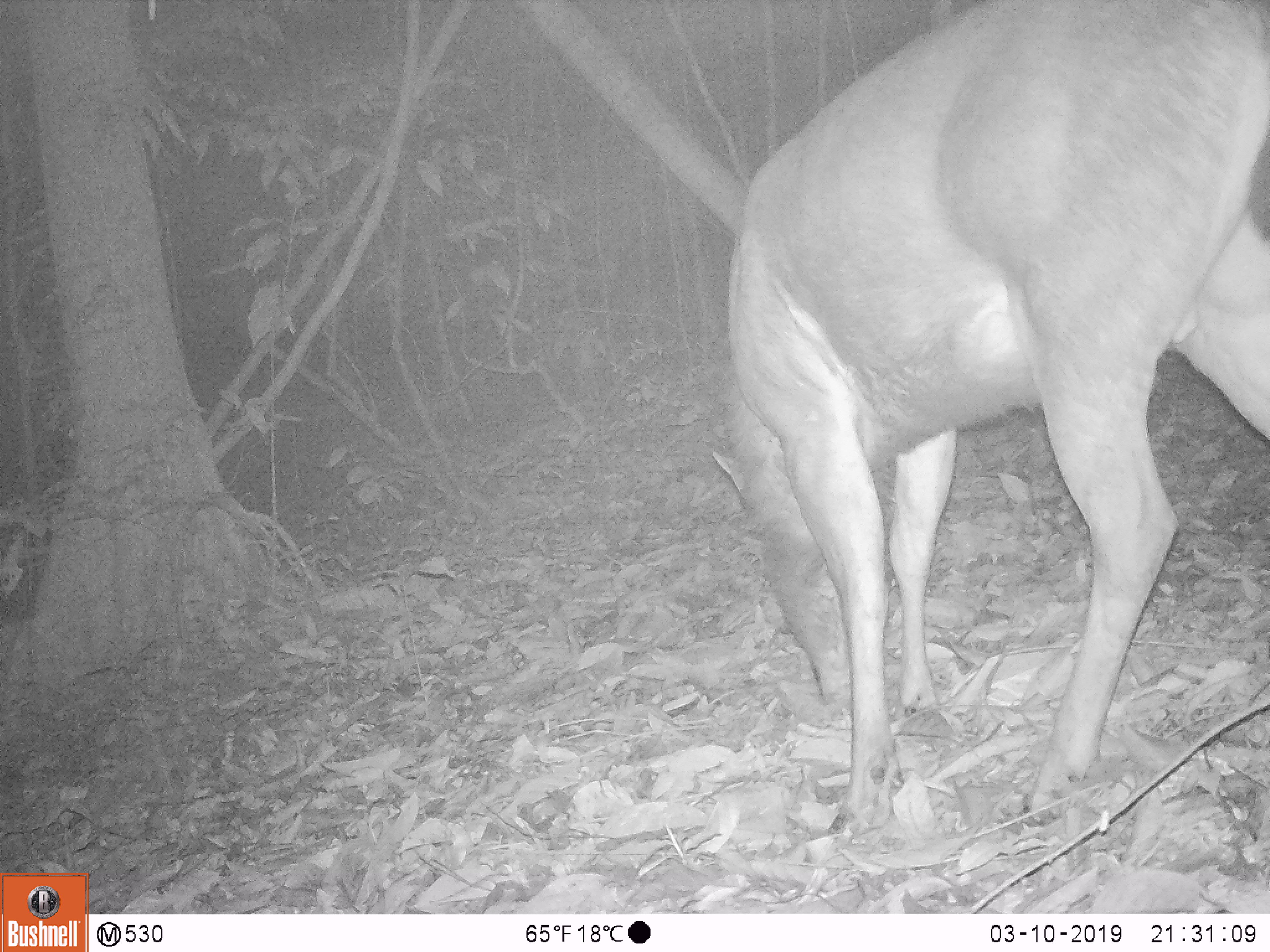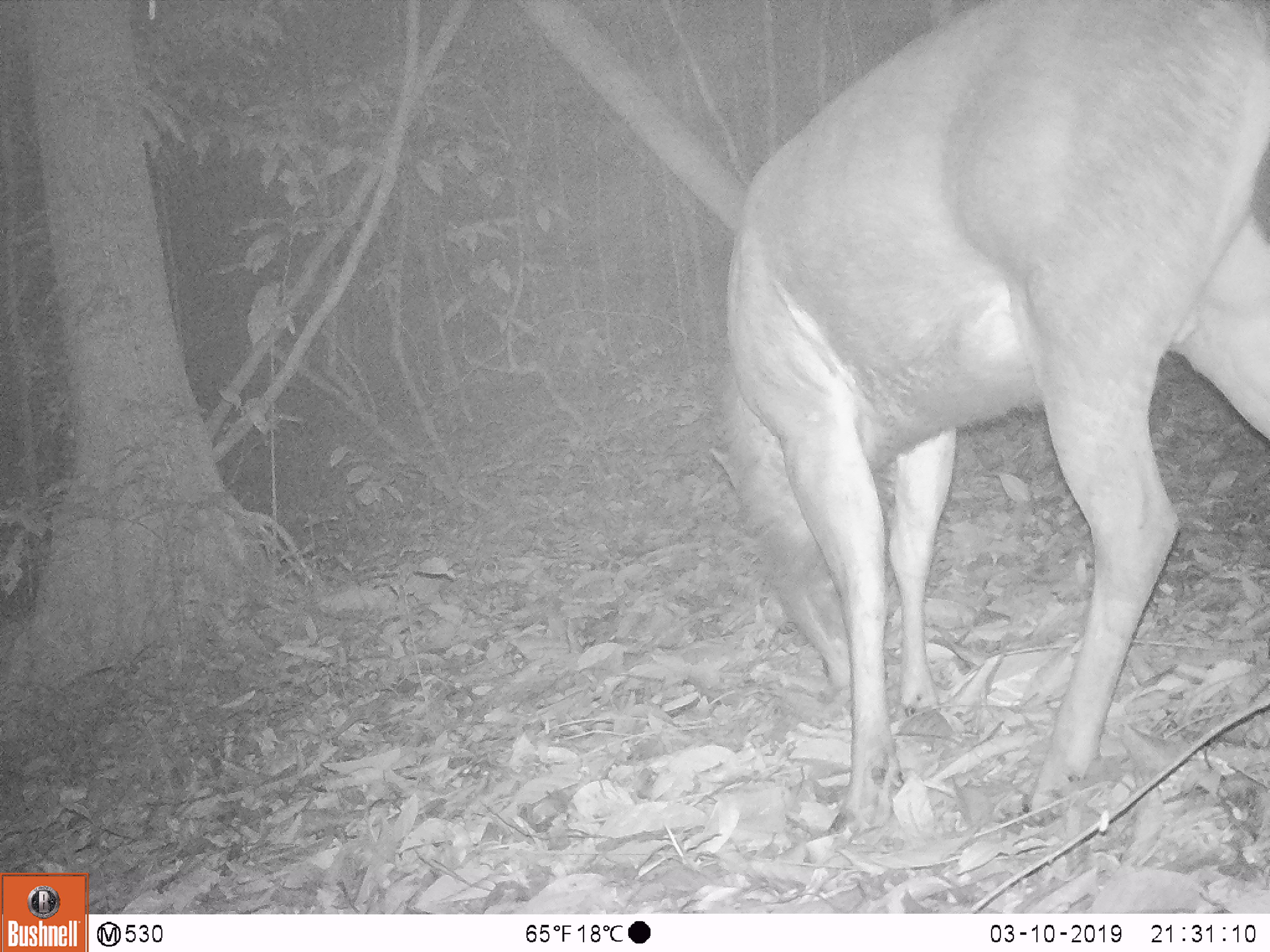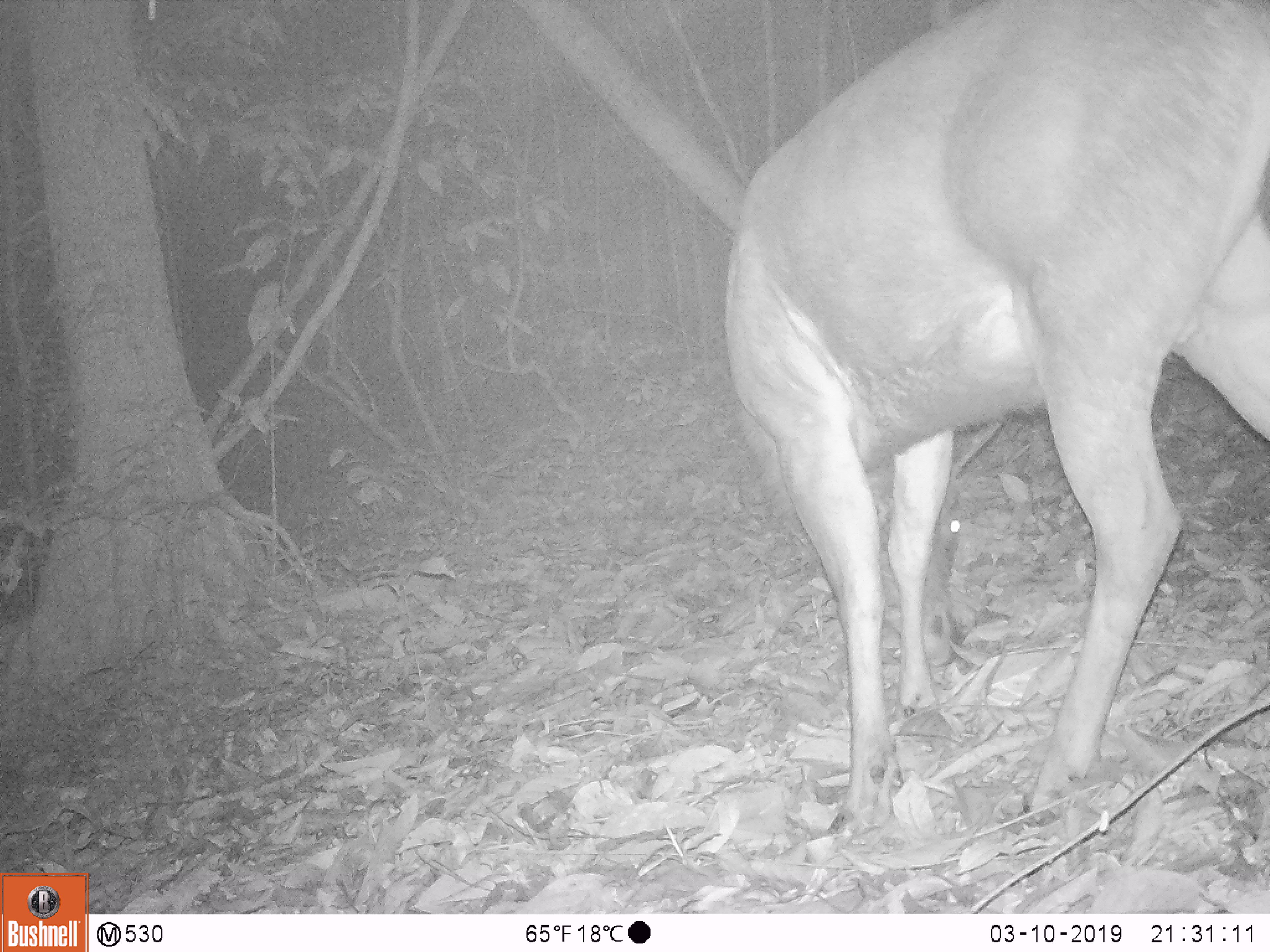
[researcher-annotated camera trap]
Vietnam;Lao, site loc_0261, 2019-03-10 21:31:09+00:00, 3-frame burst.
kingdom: Animalia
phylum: Chordata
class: Mammalia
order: Artiodactyla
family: Cervidae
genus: Rusa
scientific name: Rusa unicolor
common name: sambar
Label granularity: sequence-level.